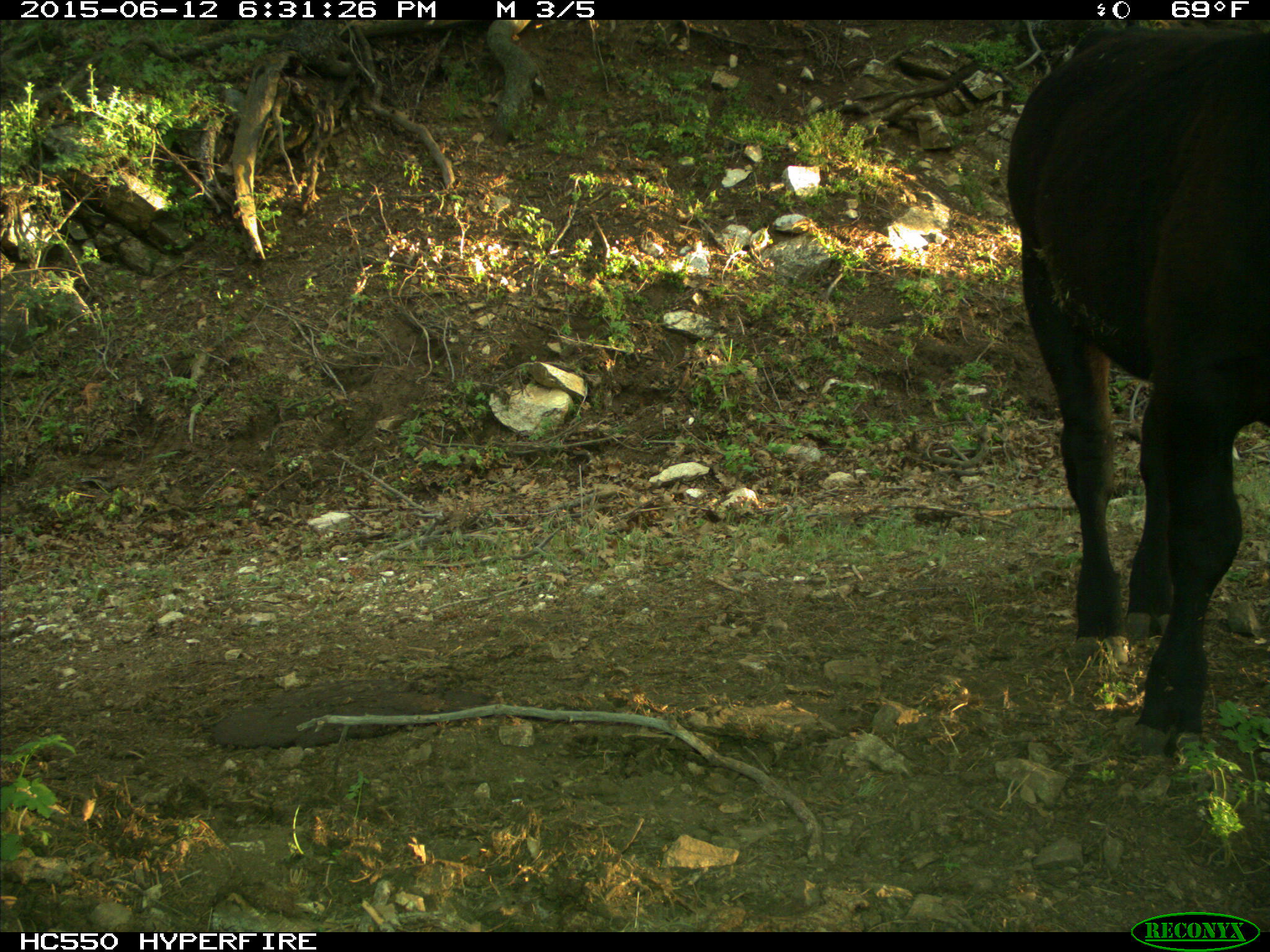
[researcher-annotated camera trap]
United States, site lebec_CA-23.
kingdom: Animalia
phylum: Chordata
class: Mammalia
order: Artiodactyla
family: Bovidae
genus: Bos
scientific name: Bos taurus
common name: domestic cow